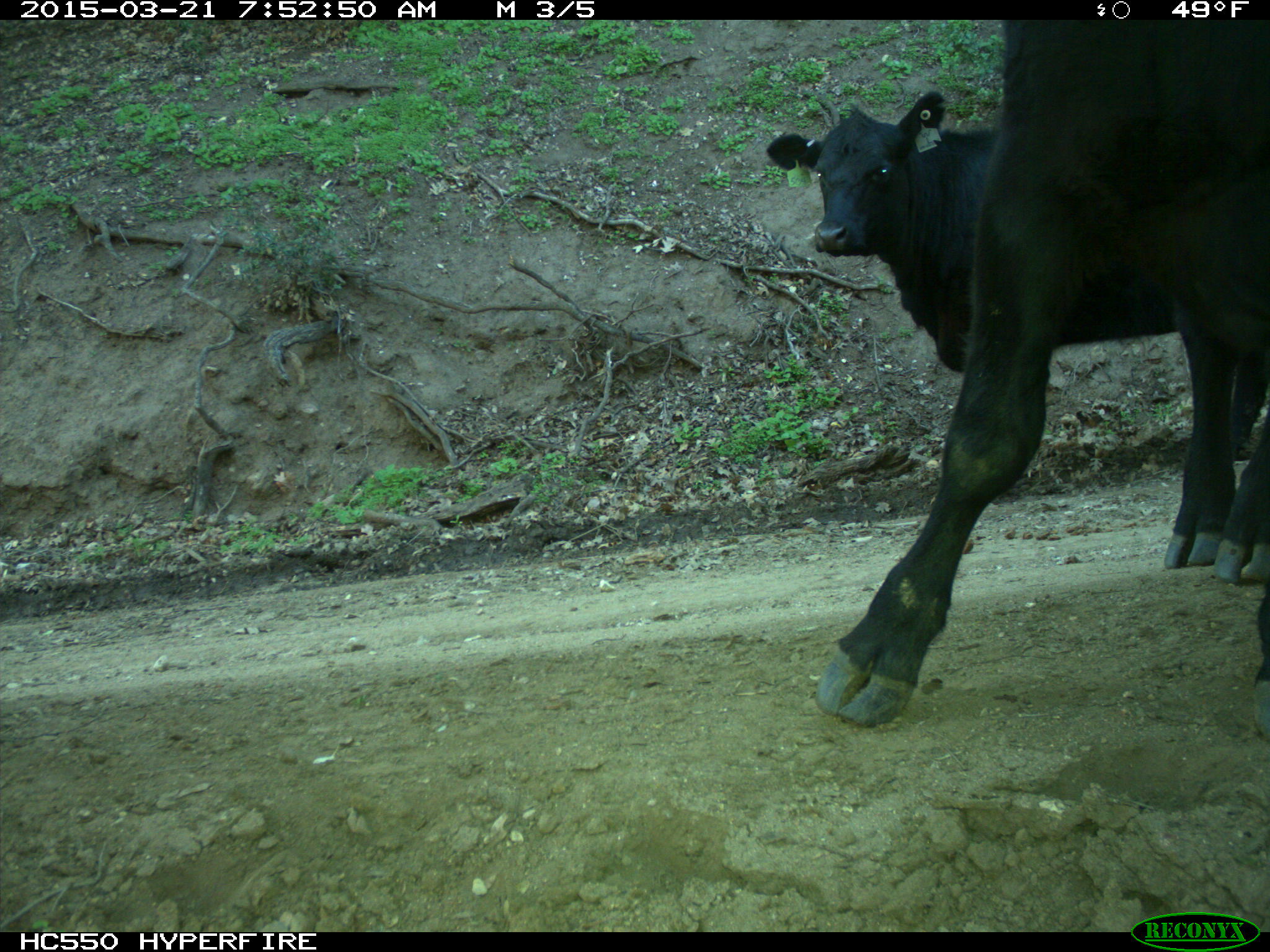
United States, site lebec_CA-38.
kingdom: Animalia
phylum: Chordata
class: Mammalia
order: Artiodactyla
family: Bovidae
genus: Bos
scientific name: Bos taurus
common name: domestic cow